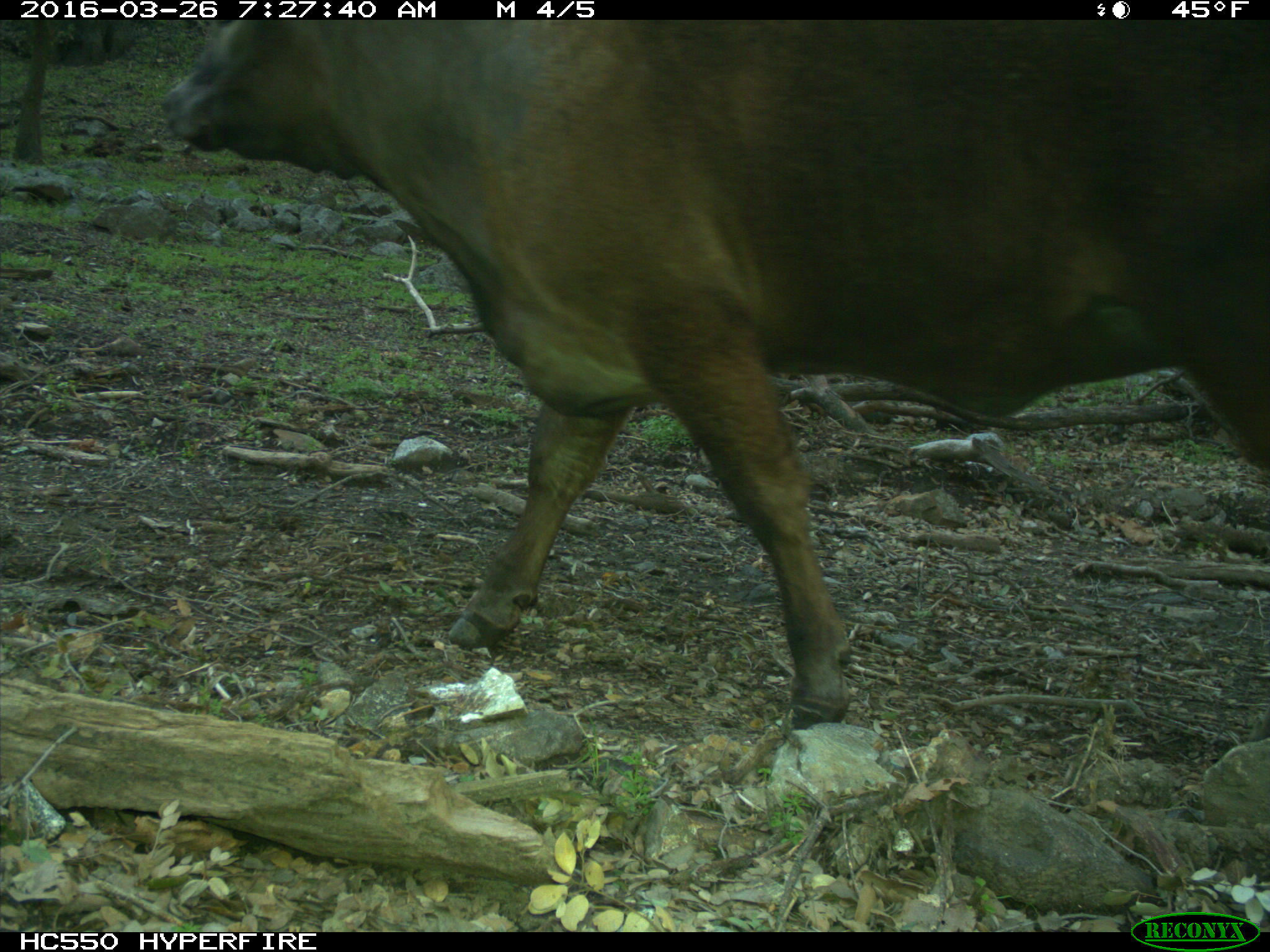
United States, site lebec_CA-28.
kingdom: Animalia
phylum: Chordata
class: Mammalia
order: Artiodactyla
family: Bovidae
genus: Bos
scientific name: Bos taurus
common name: domestic cow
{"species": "Bos taurus (domestic cow)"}